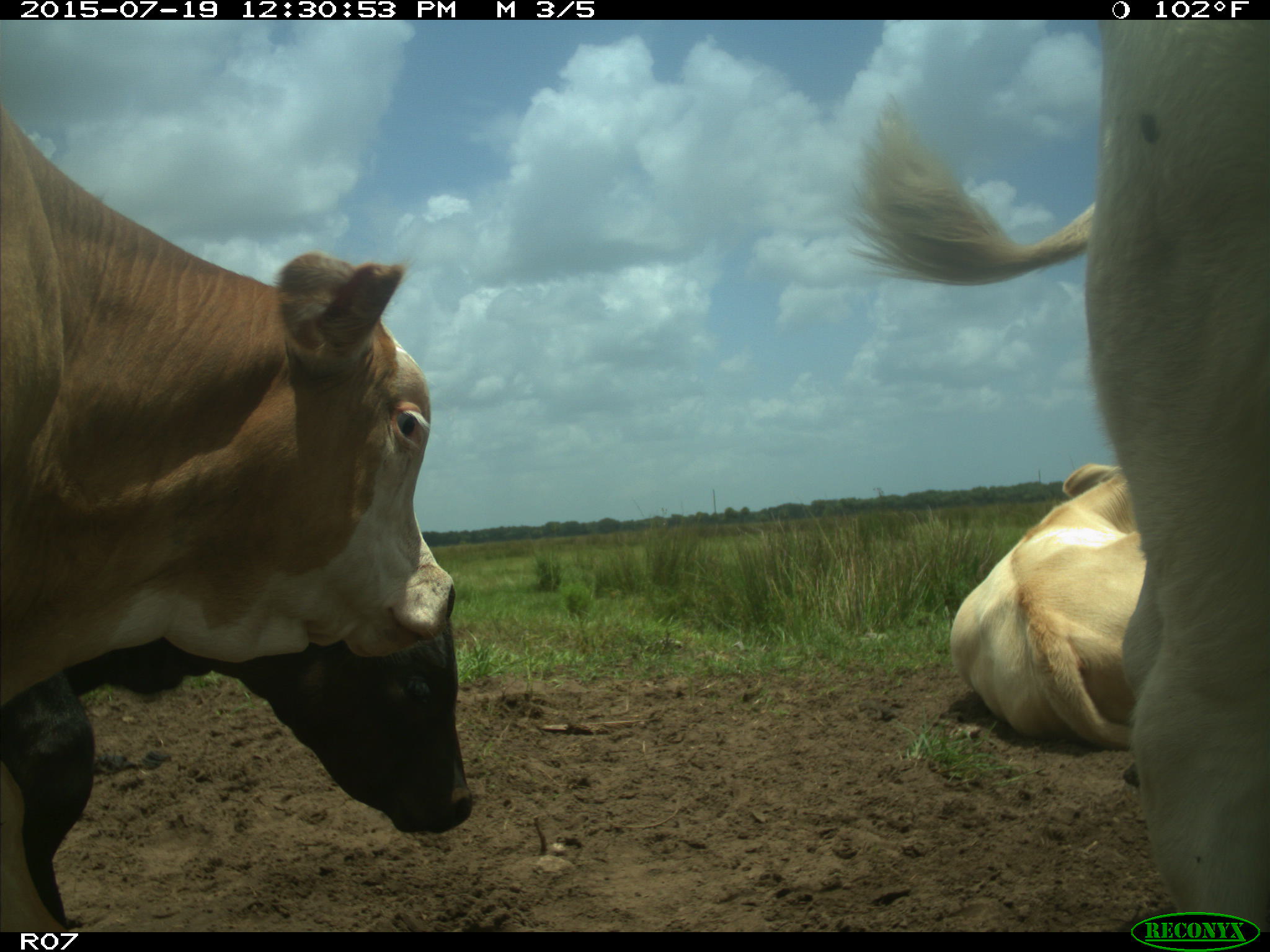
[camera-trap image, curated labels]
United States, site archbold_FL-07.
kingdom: Animalia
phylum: Chordata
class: Mammalia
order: Artiodactyla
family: Bovidae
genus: Bos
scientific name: Bos taurus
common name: domestic cow